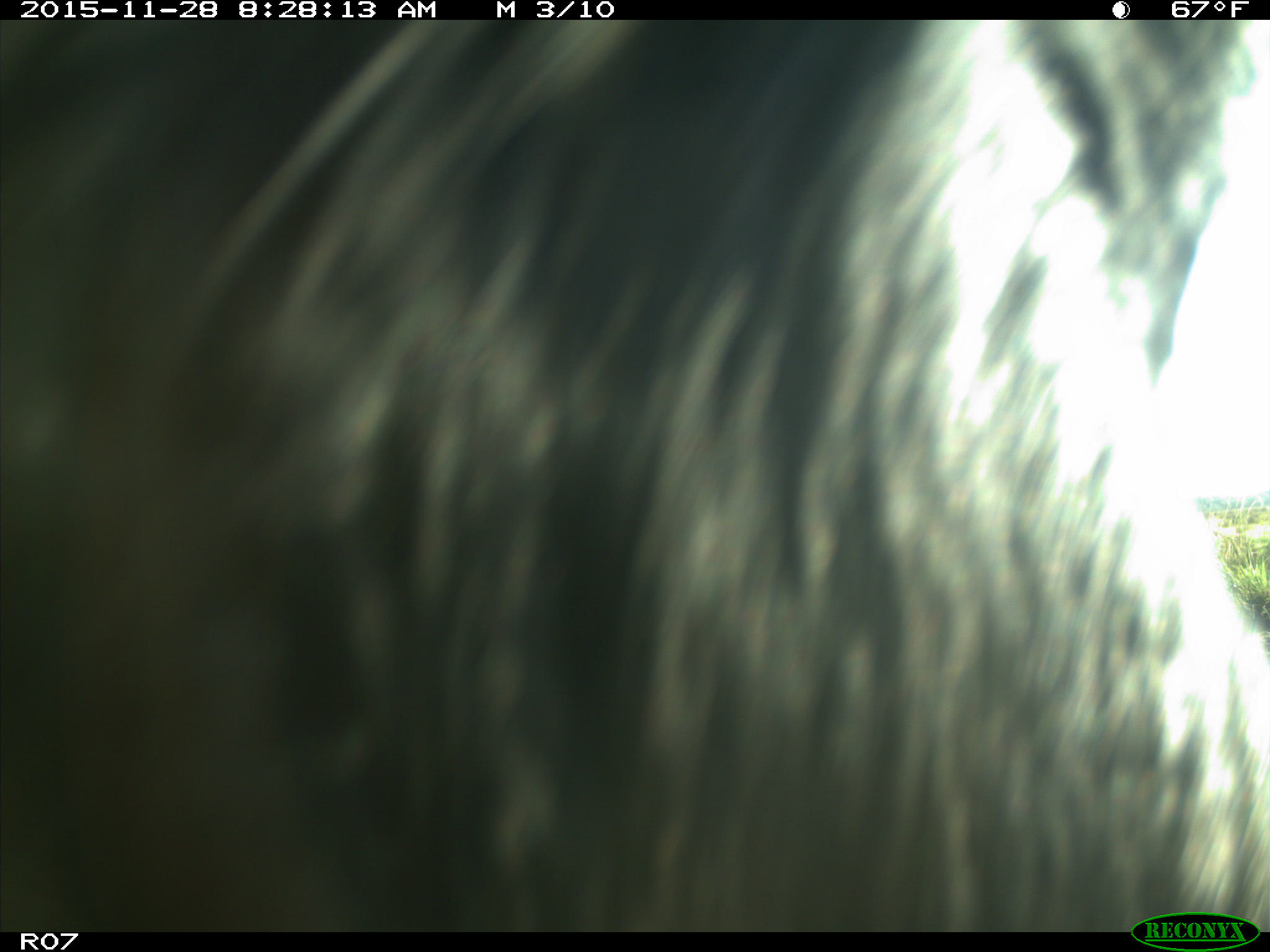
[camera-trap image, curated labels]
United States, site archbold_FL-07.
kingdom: Animalia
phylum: Chordata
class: Mammalia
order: Artiodactyla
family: Bovidae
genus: Bos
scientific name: Bos taurus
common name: domestic cow